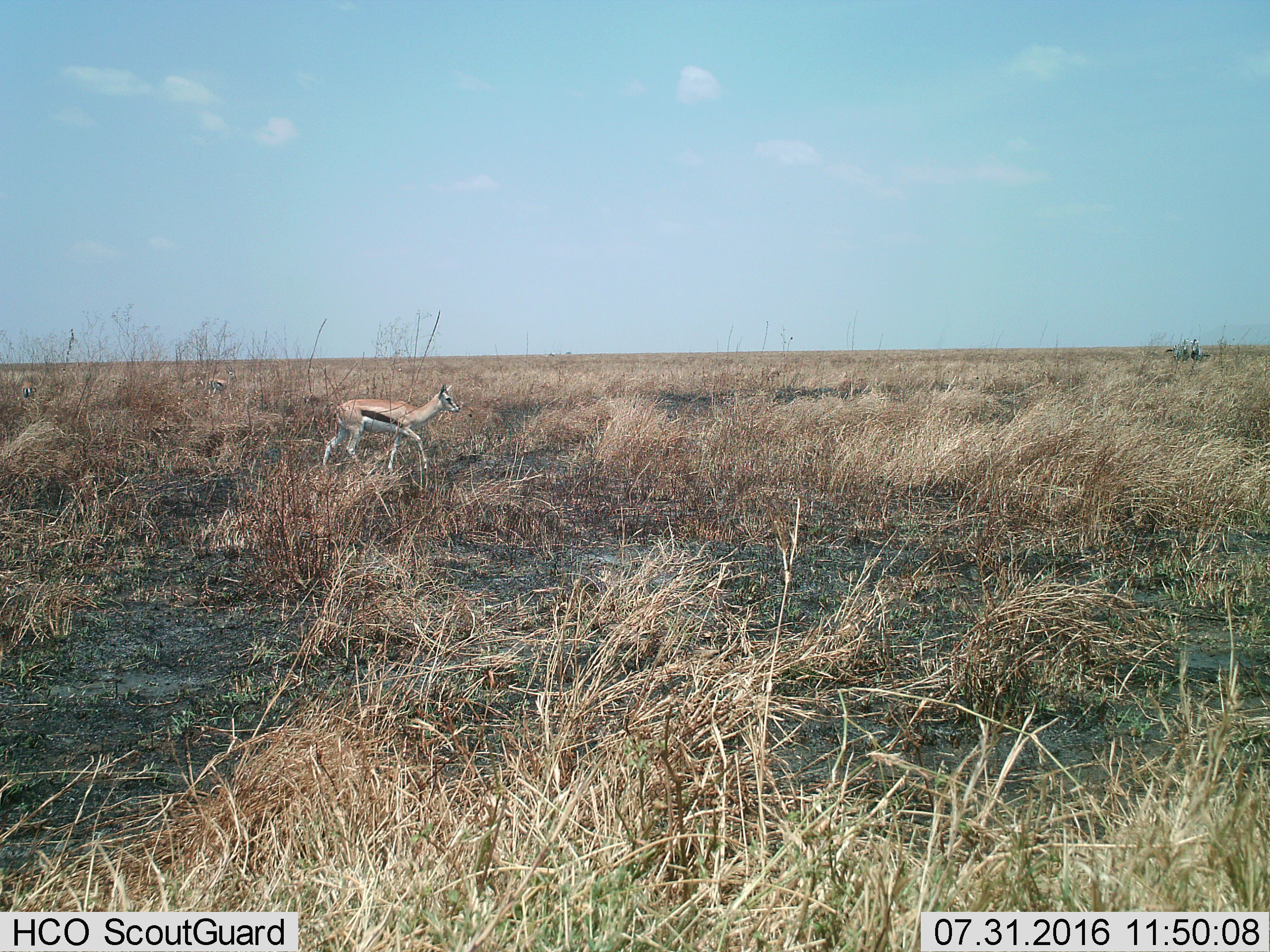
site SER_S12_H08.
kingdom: Animalia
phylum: Chordata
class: Mammalia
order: Artiodactyla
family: Bovidae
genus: Eudorcas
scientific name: Eudorcas thomsonii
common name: thomson's gazelle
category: gazellethomsons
Gazellethomsons (thomson's gazelle) (Eudorcas thomsonii), count 3. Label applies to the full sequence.